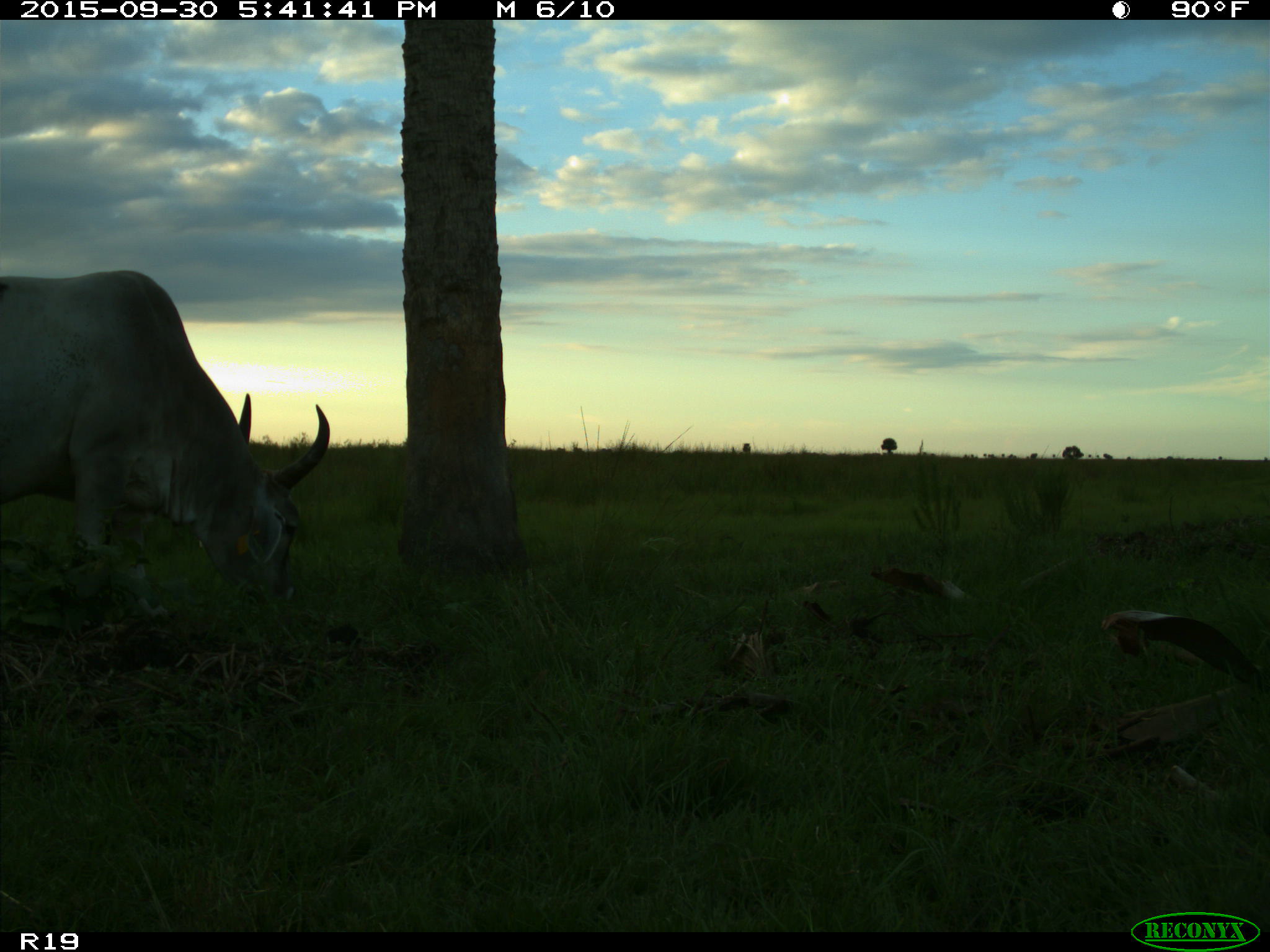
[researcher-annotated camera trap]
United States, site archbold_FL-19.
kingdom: Animalia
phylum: Chordata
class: Mammalia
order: Artiodactyla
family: Bovidae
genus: Bos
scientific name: Bos taurus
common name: domestic cow